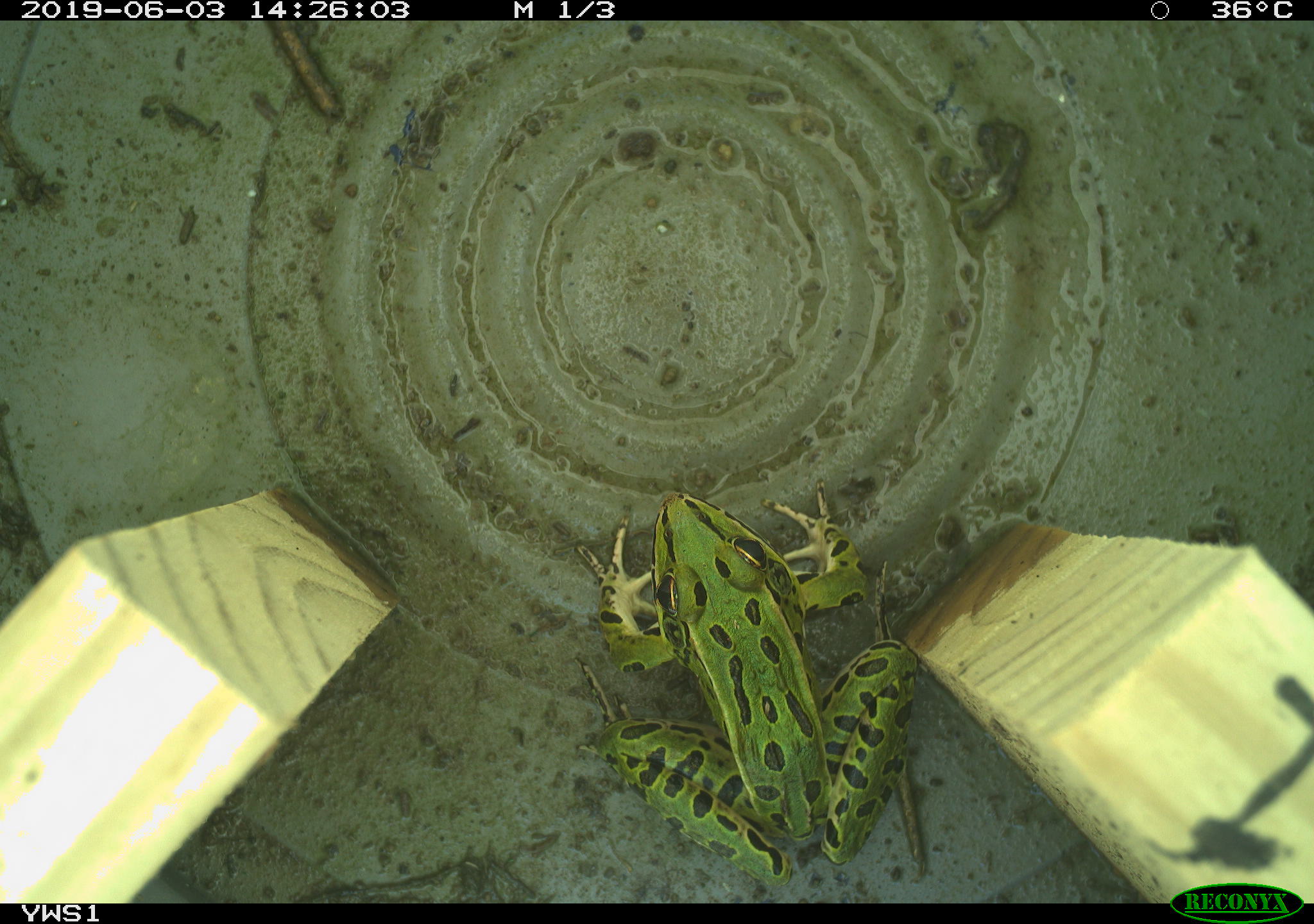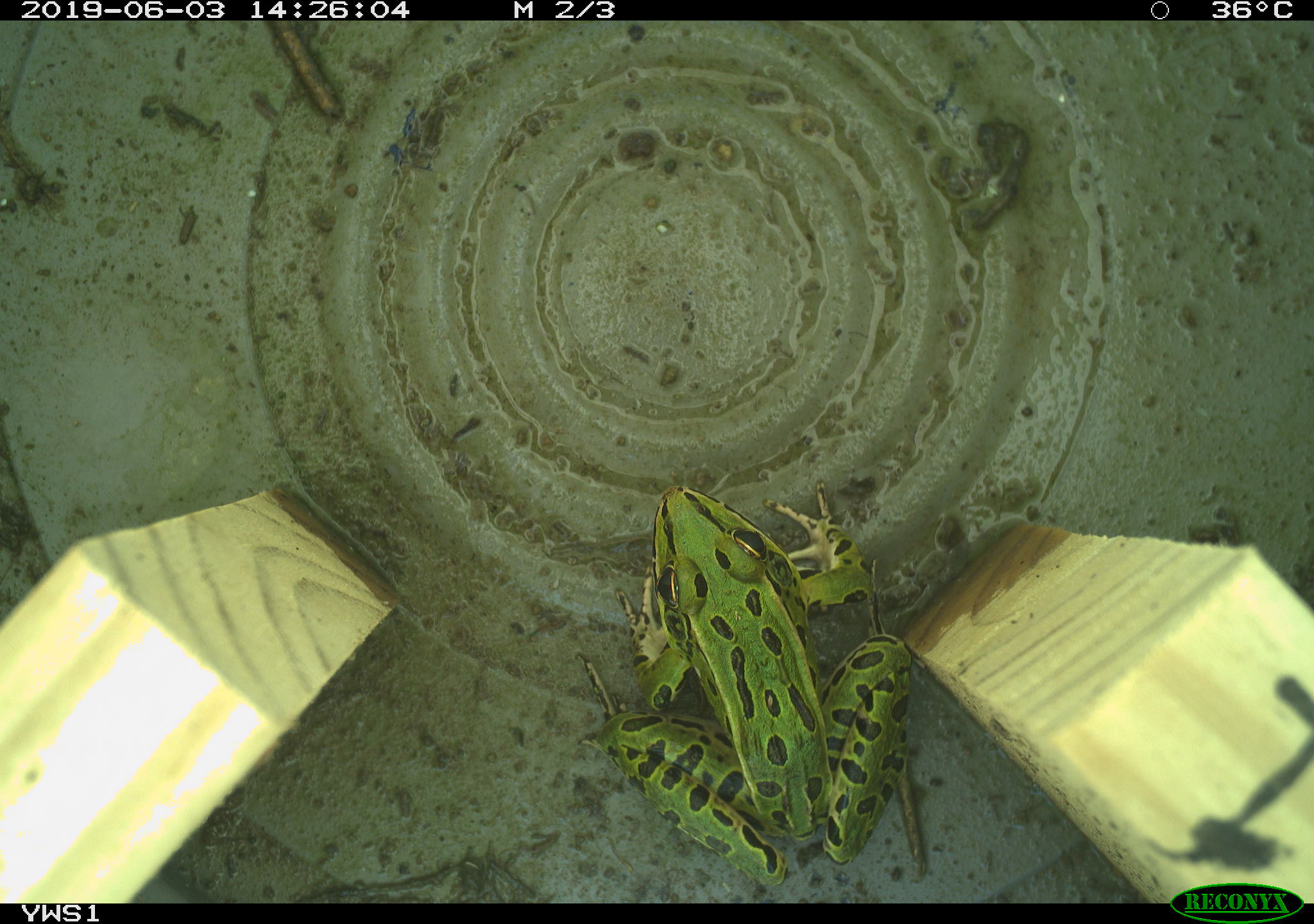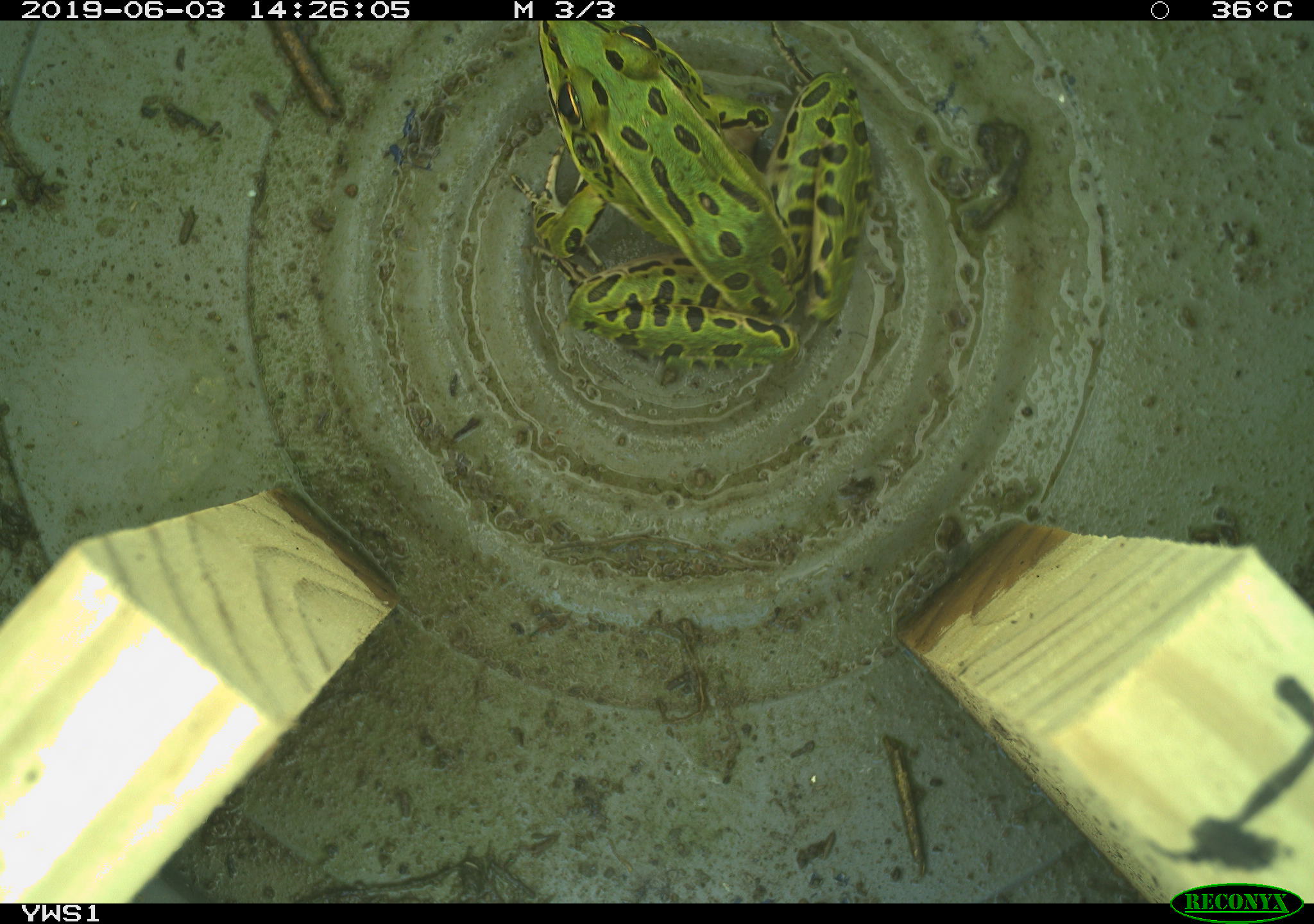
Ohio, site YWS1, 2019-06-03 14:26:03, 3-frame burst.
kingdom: Animalia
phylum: Chordata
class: Amphibia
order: Anura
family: Ranidae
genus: Lithobates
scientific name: Lithobates pipiens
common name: northern leopard frog